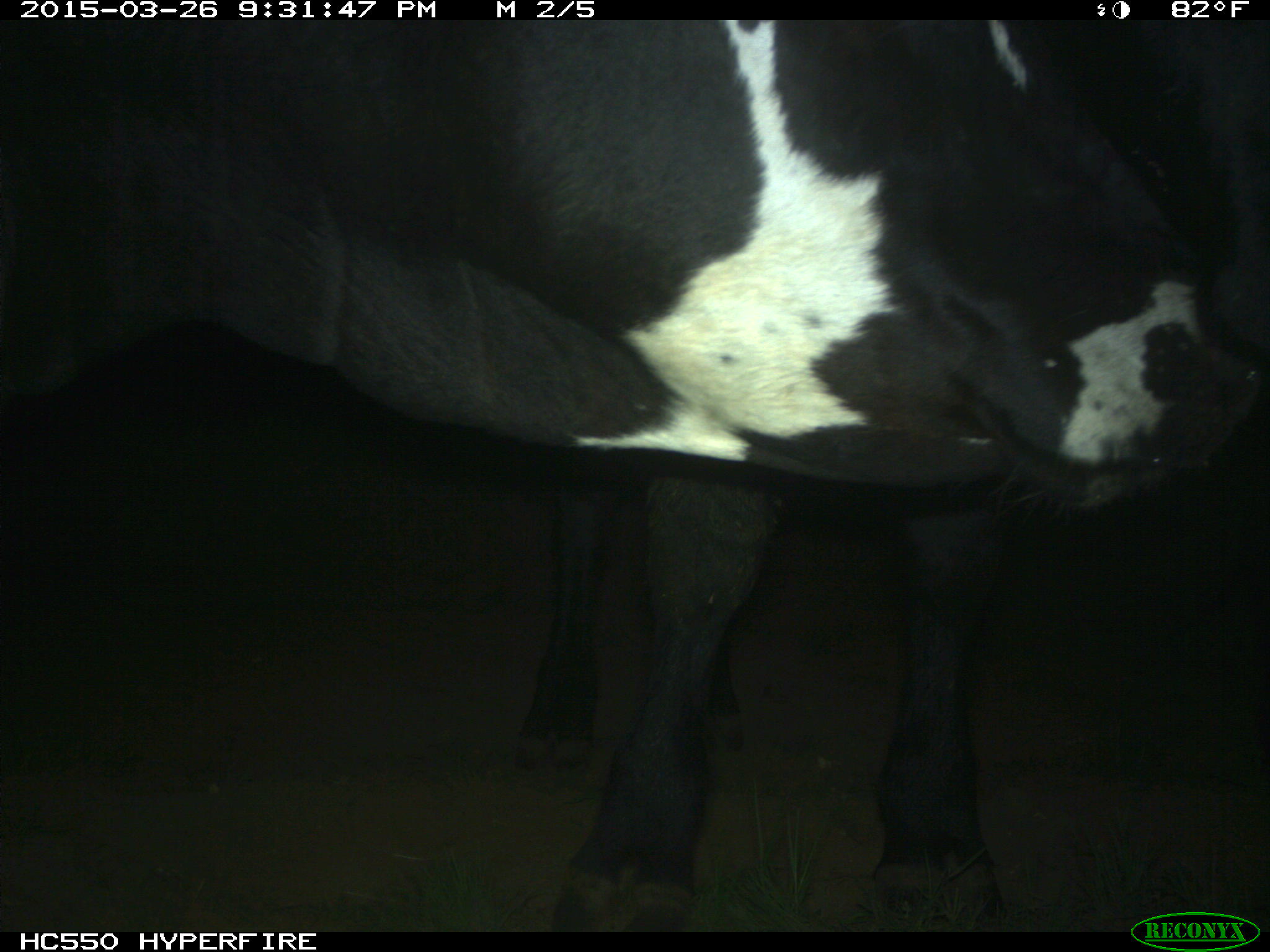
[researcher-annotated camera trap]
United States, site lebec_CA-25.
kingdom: Animalia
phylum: Chordata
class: Mammalia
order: Artiodactyla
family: Bovidae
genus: Bos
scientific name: Bos taurus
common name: domestic cow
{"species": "Bos taurus (domestic cow)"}